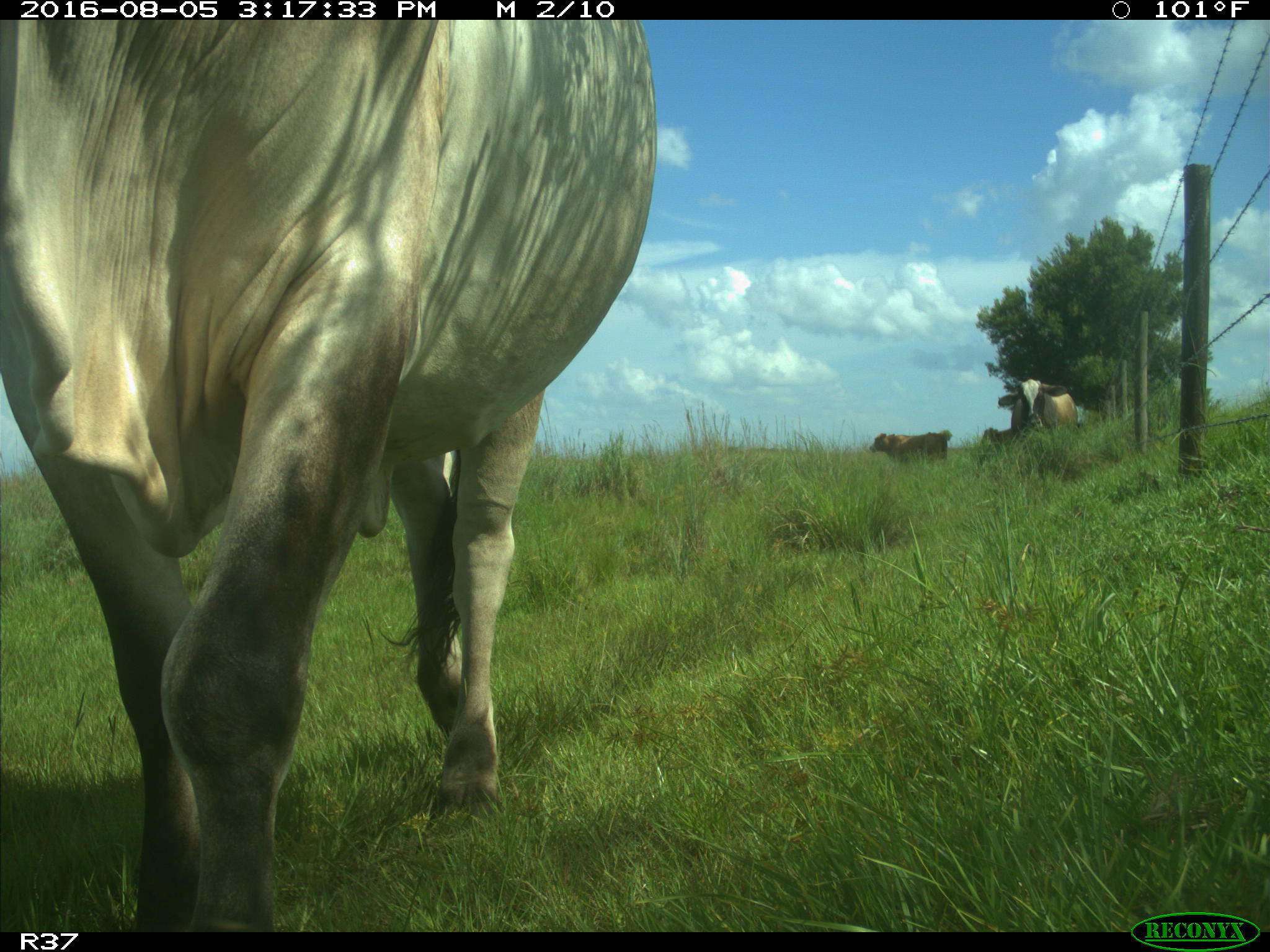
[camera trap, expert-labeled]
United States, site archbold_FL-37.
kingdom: Animalia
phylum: Chordata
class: Mammalia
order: Artiodactyla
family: Bovidae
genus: Bos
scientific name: Bos taurus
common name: domestic cow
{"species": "Bos taurus (domestic cow)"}